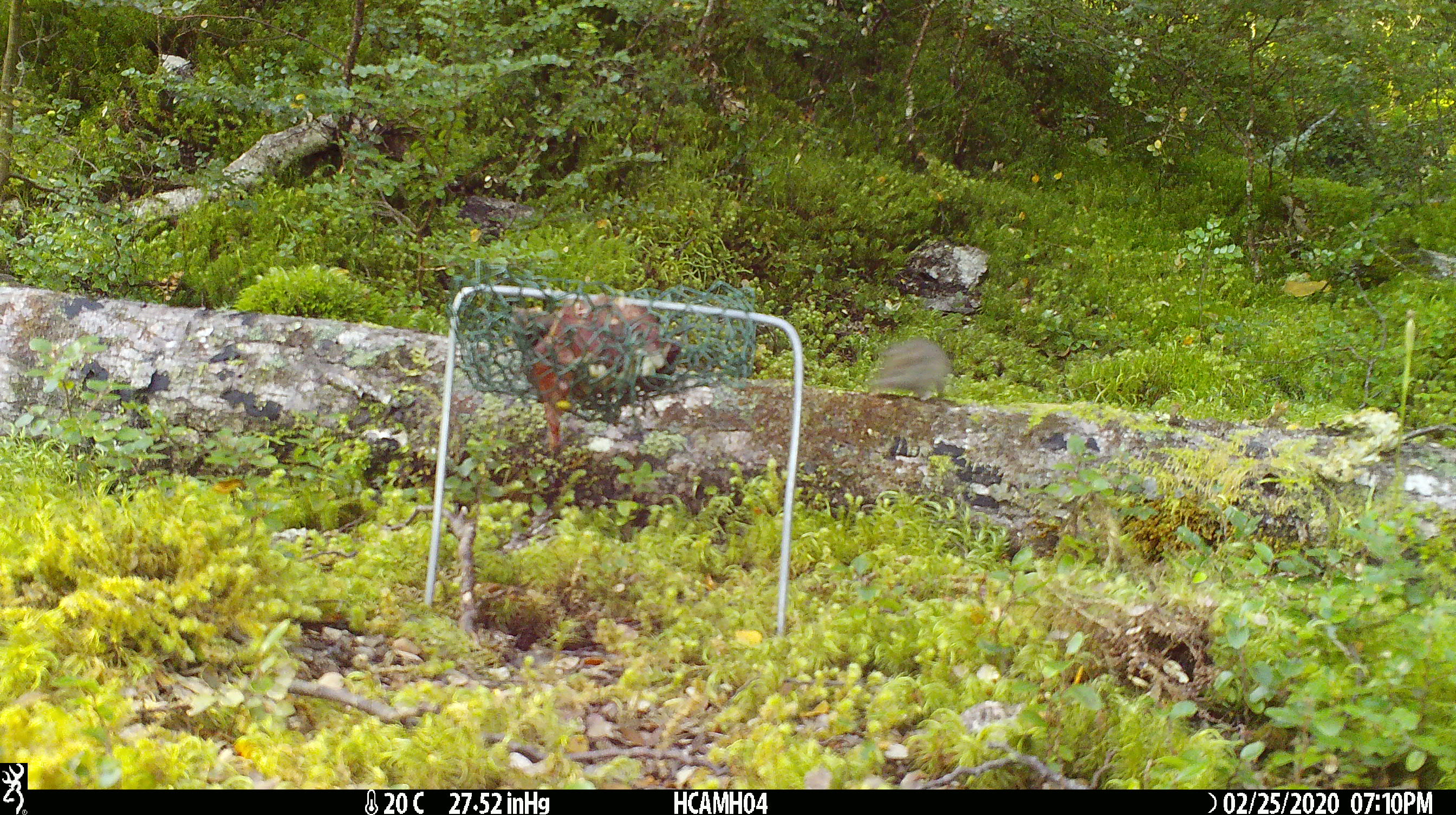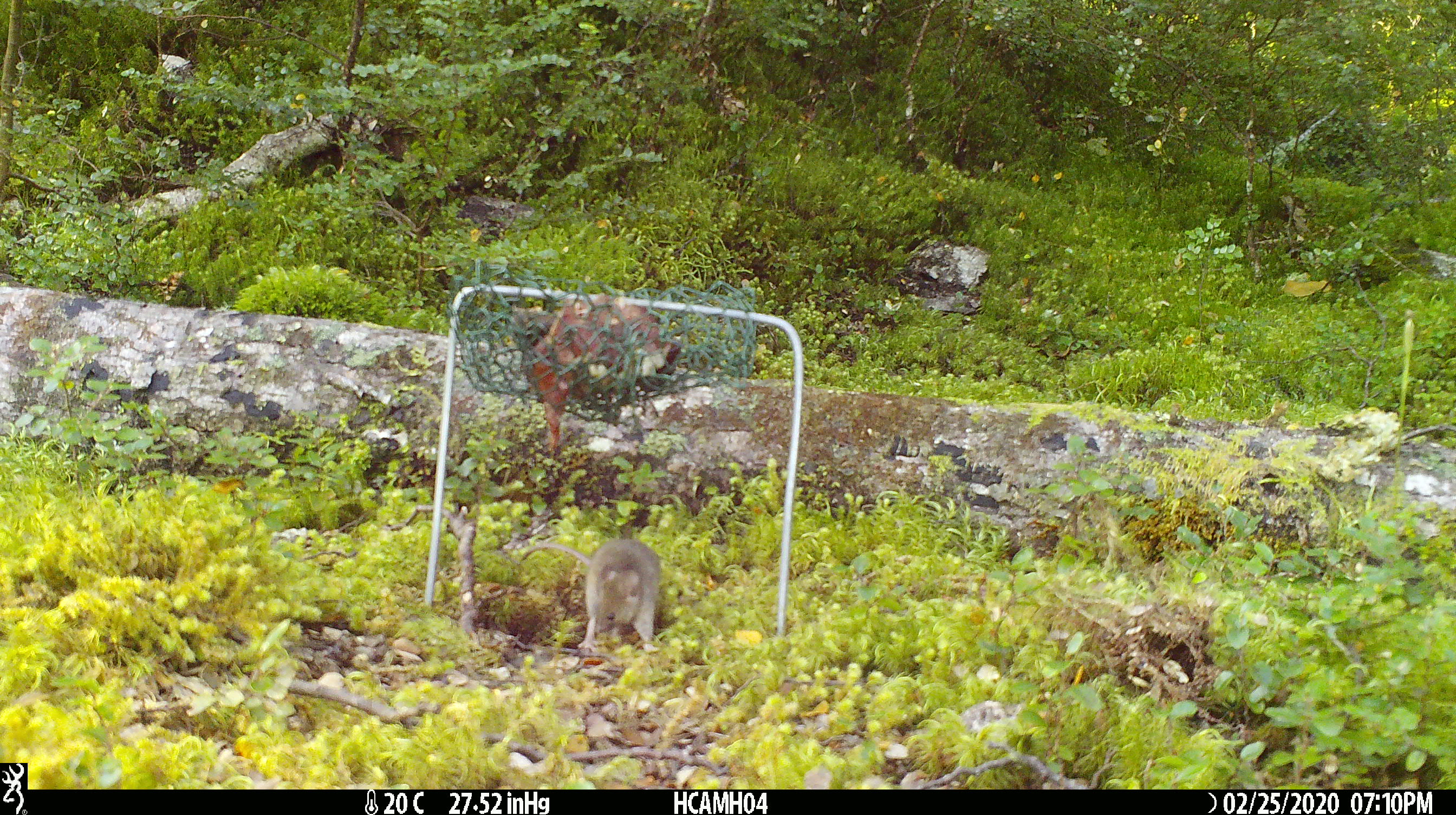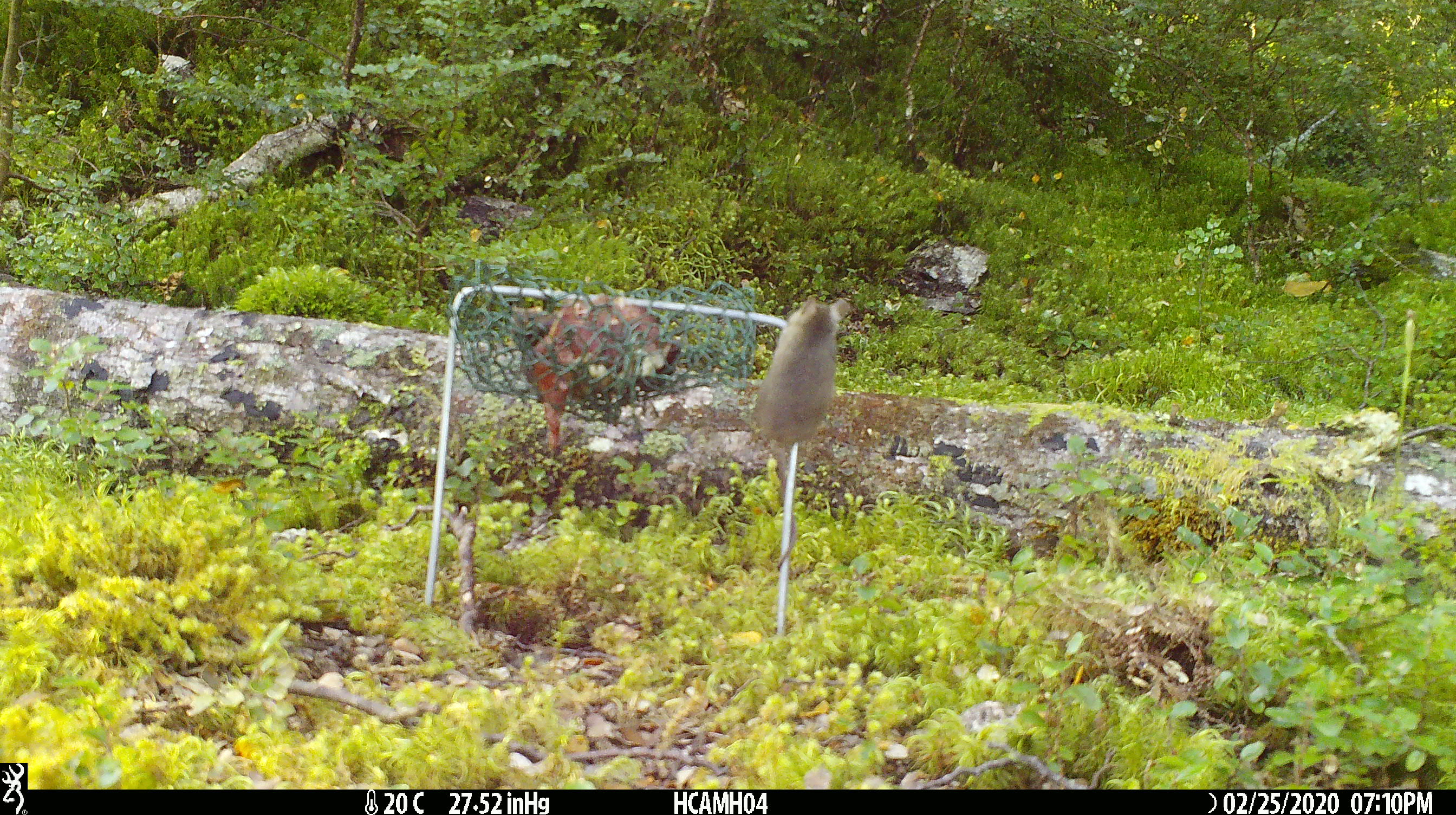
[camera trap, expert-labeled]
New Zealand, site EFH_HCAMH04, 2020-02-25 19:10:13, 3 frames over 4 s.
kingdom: Animalia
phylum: Chordata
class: Mammalia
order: Rodentia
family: Muridae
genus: Mus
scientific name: Mus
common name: mouse